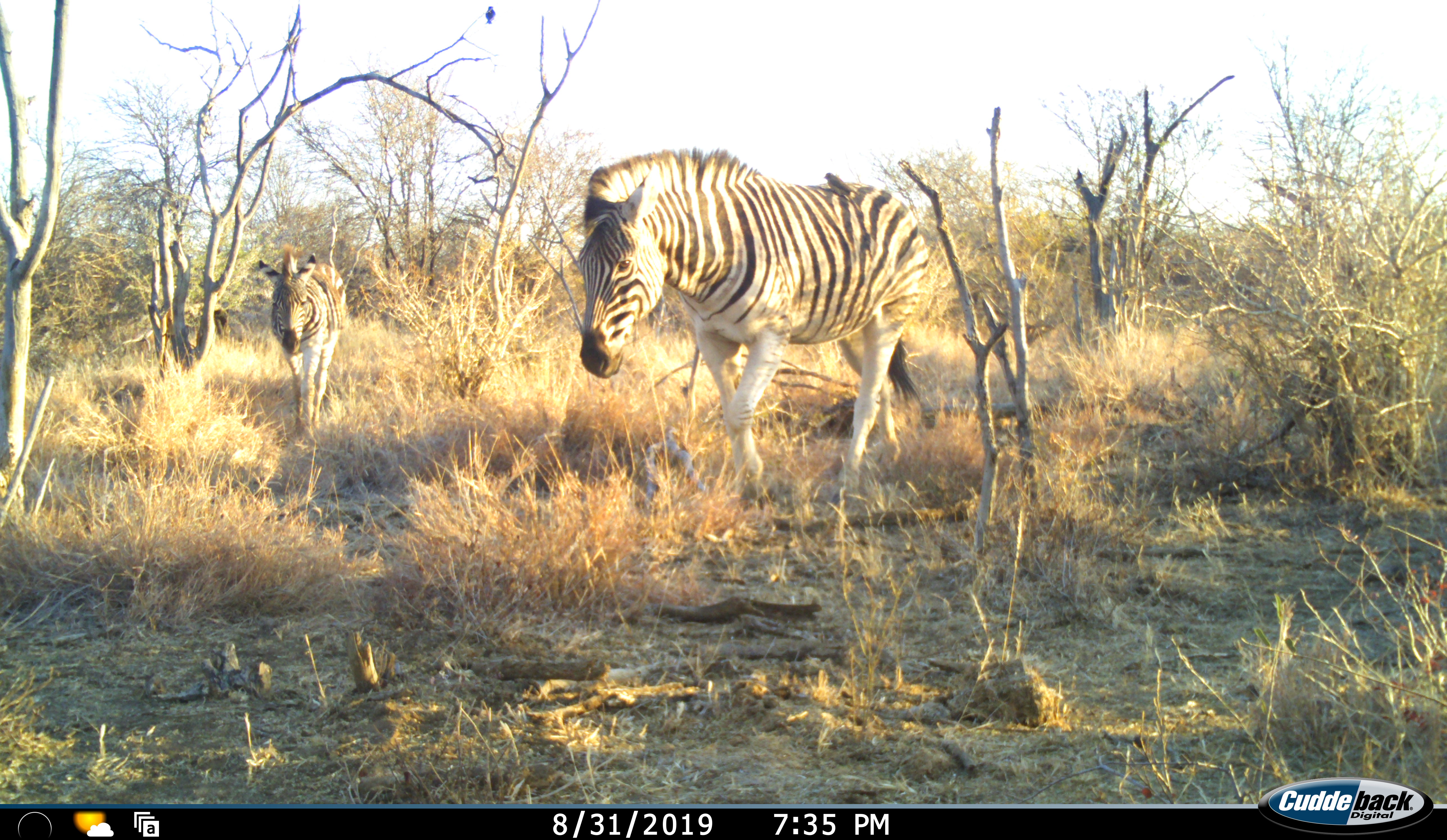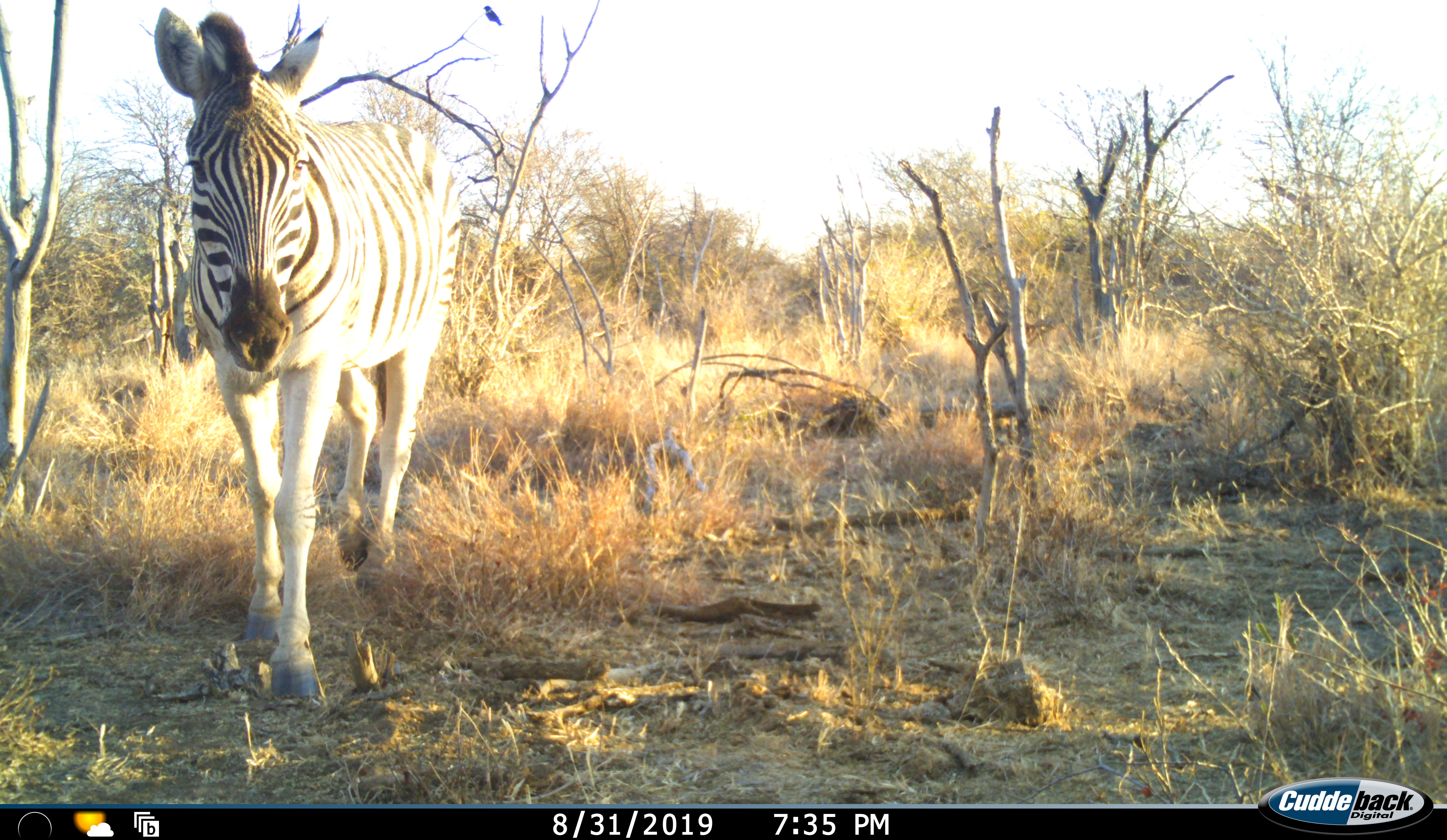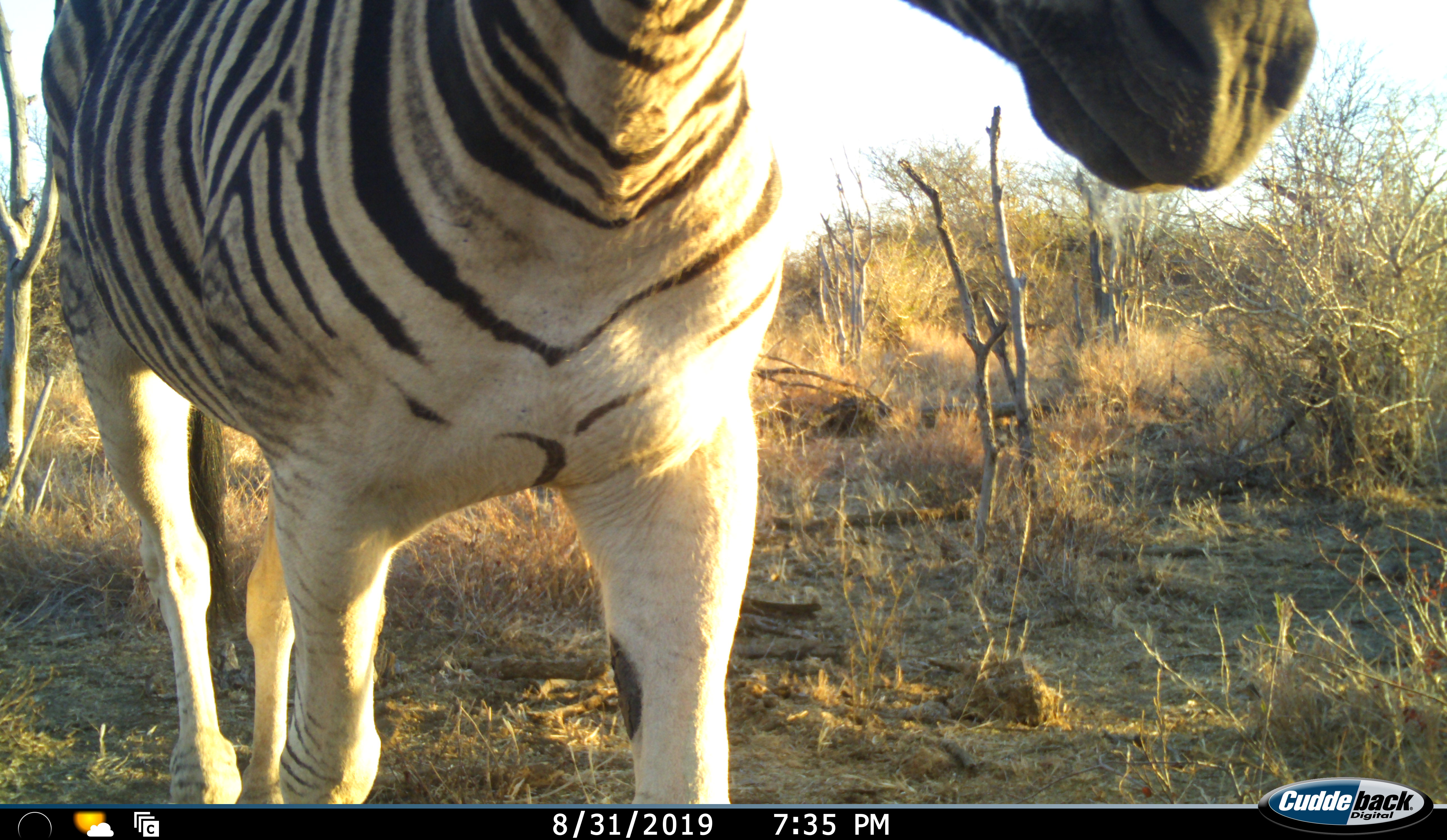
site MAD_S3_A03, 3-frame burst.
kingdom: Animalia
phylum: Chordata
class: Mammalia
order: Perissodactyla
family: Equidae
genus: Equus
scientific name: Equus quagga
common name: plains zebra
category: zebraplains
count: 2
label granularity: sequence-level